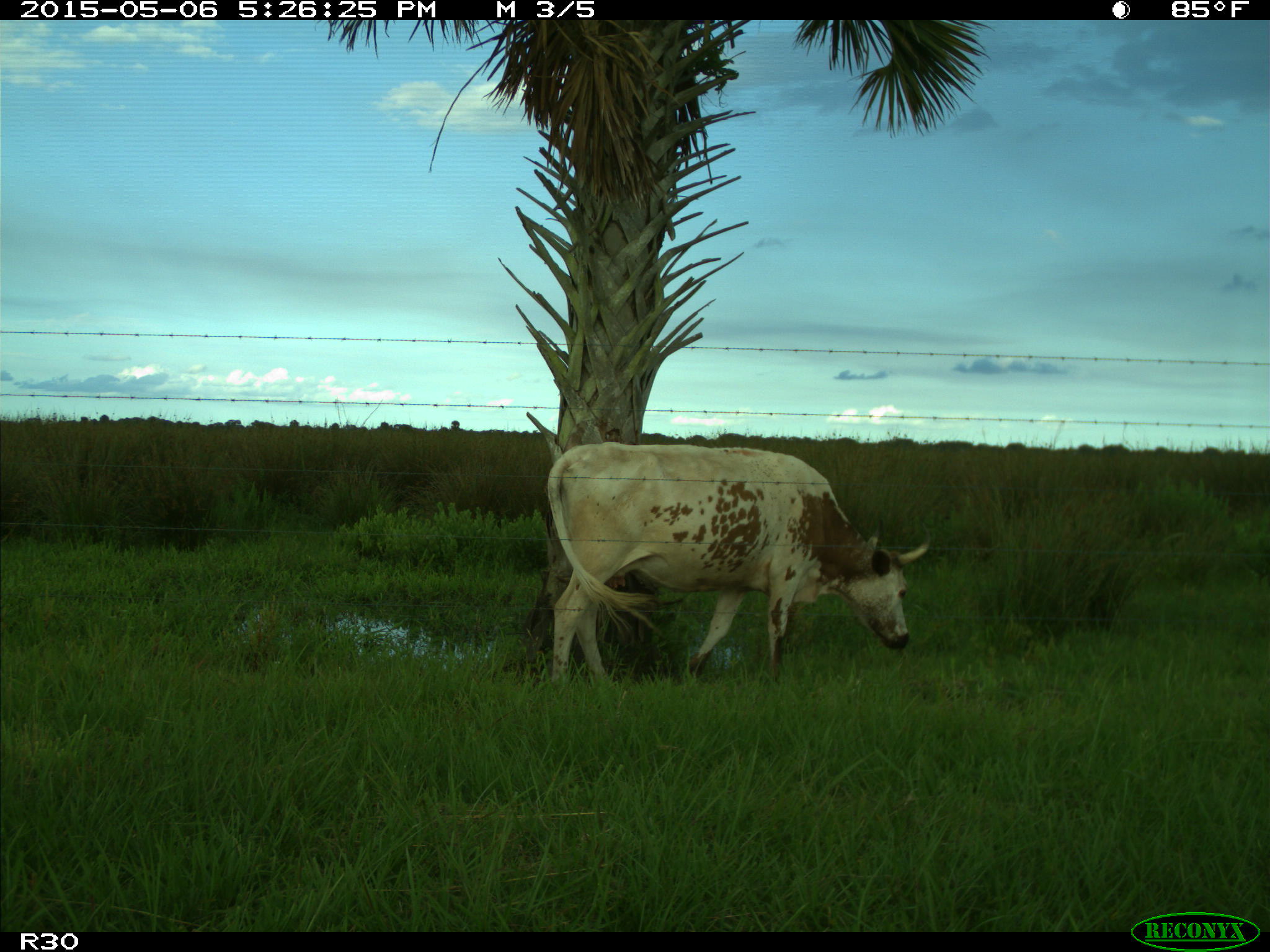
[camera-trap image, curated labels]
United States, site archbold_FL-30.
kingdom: Animalia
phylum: Chordata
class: Mammalia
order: Artiodactyla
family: Bovidae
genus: Bos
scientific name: Bos taurus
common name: domestic cow